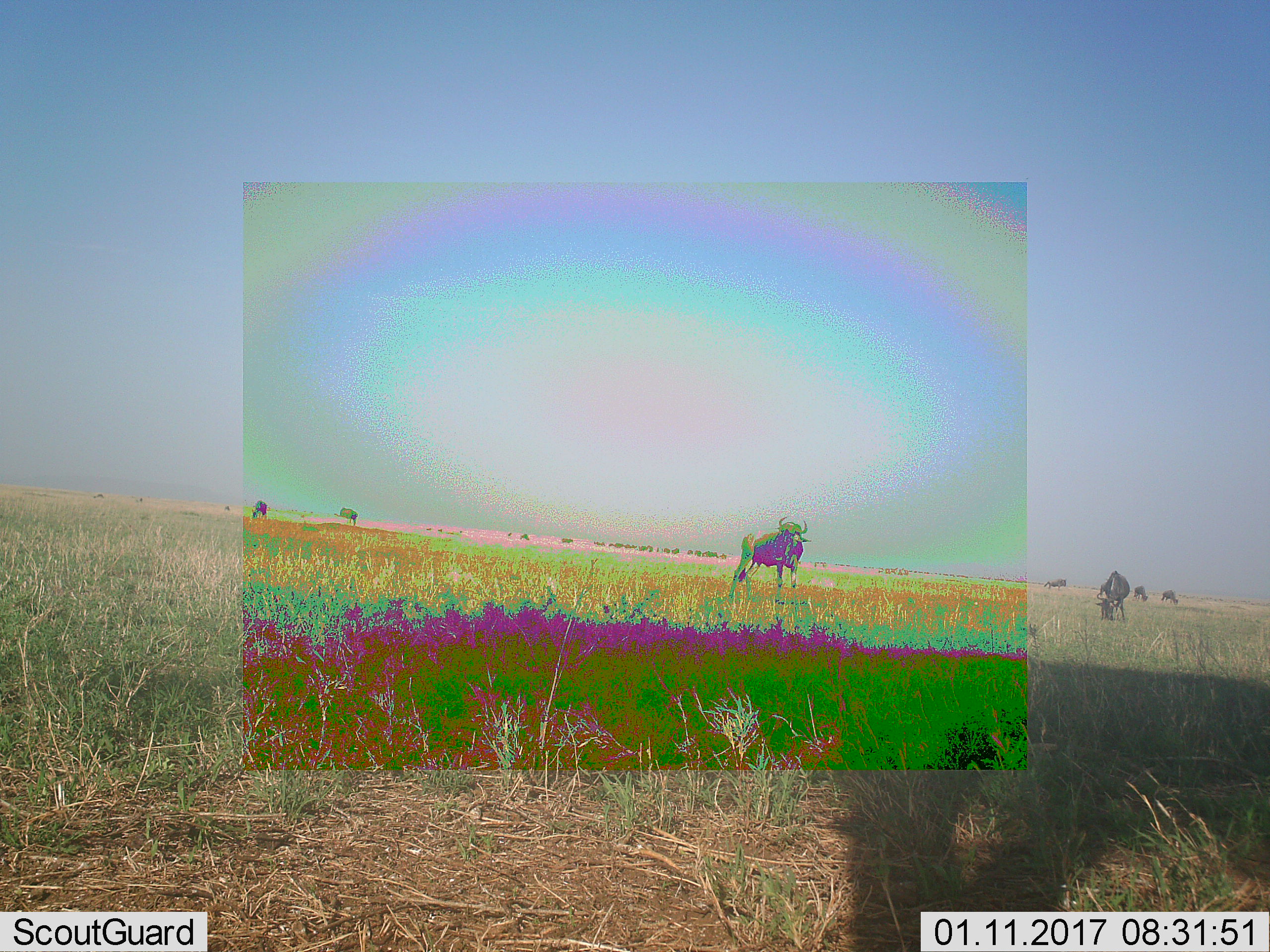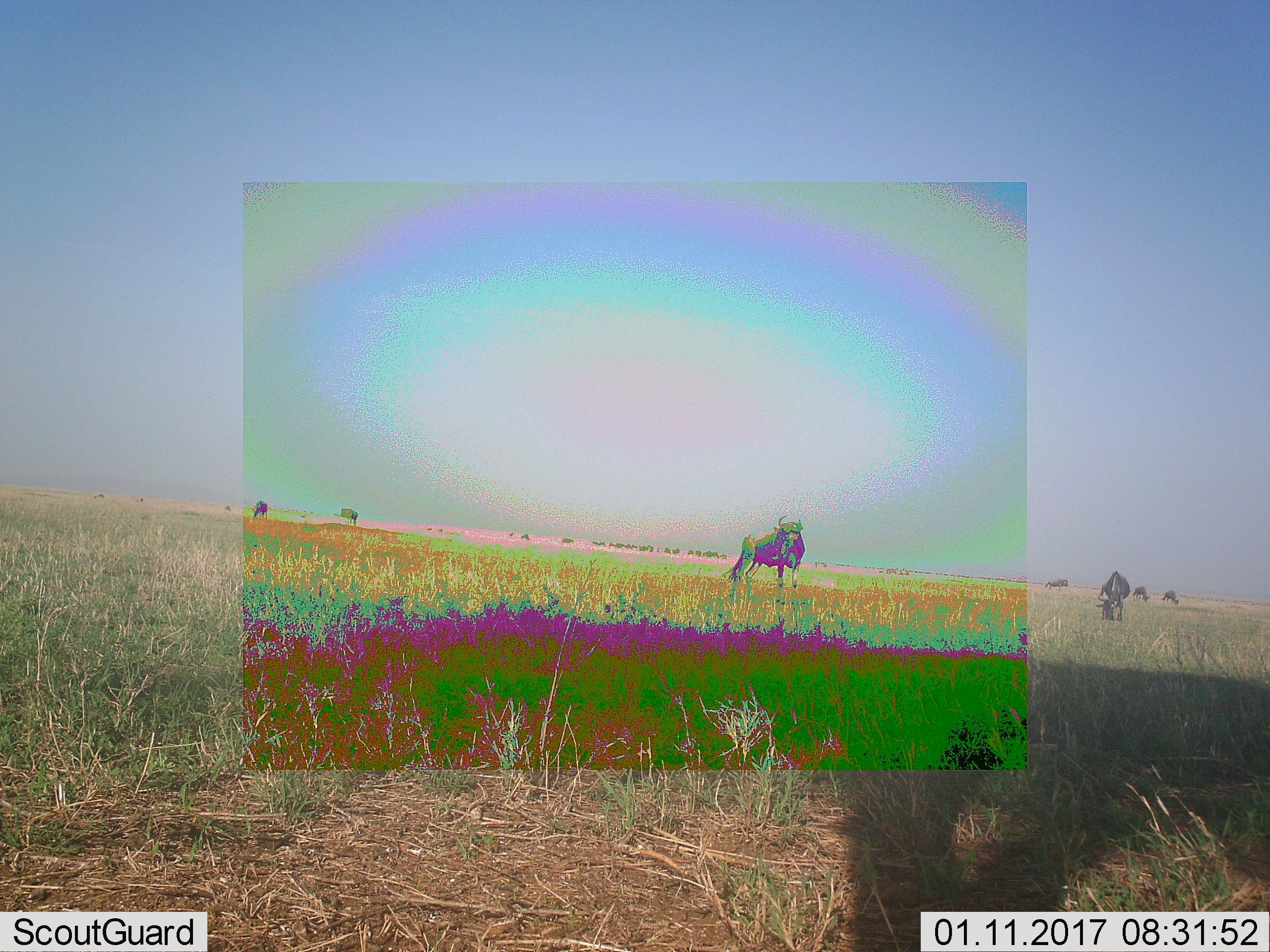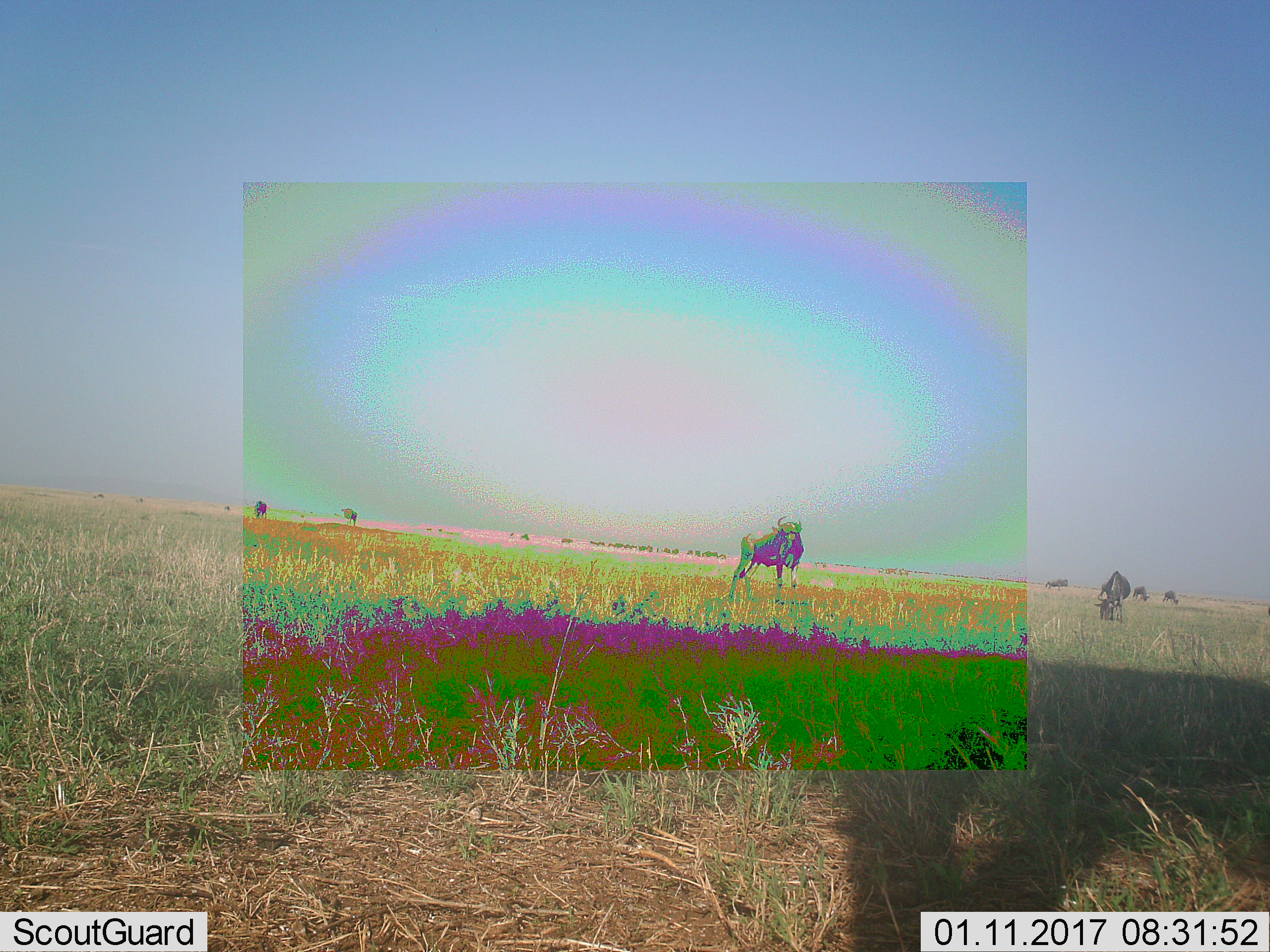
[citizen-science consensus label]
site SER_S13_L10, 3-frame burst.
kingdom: Animalia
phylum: Chordata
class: Mammalia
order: Artiodactyla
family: Bovidae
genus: Connochaetes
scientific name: Connochaetes taurinus taurinus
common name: blue wildebeest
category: wildebeestblue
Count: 10.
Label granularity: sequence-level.